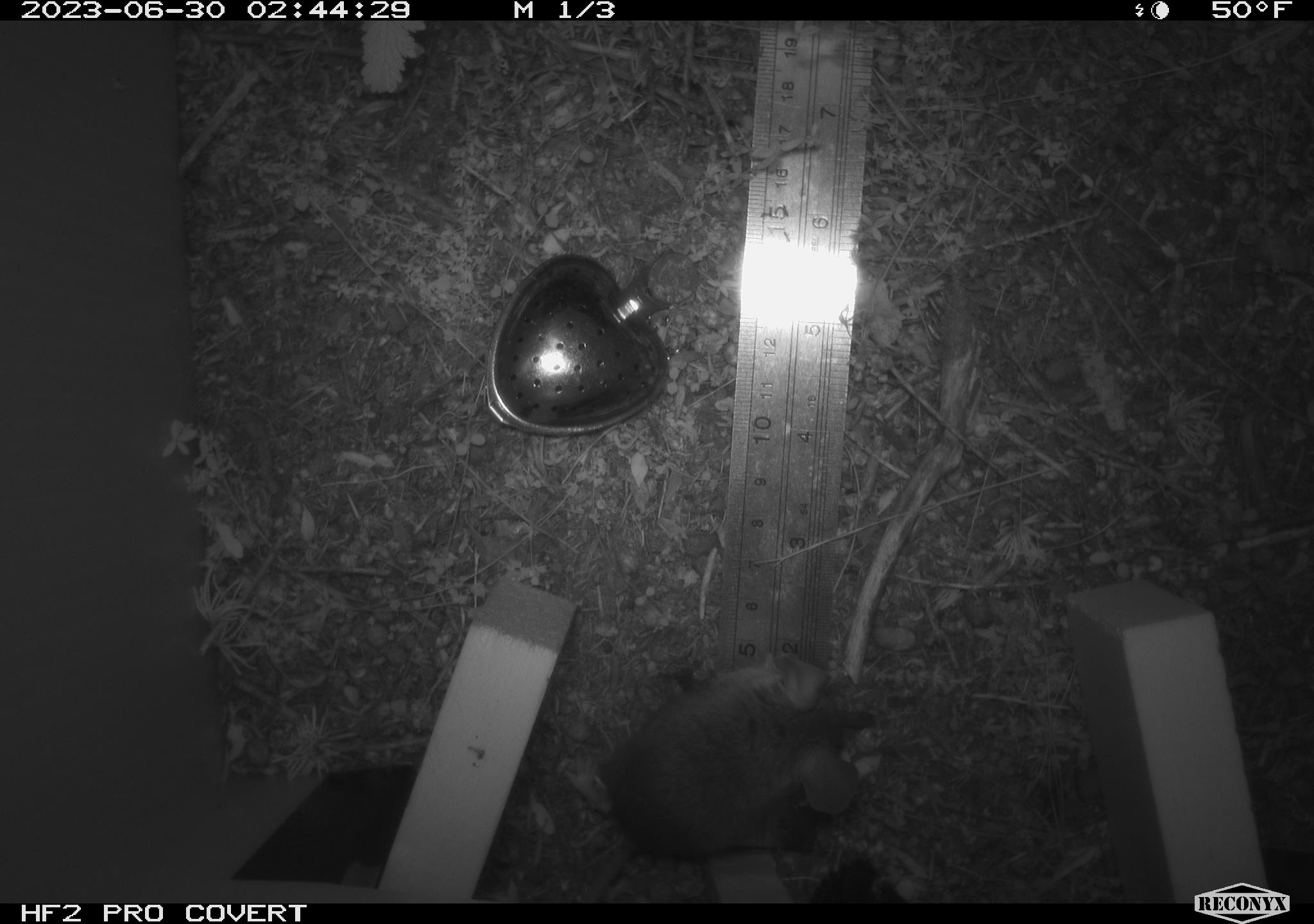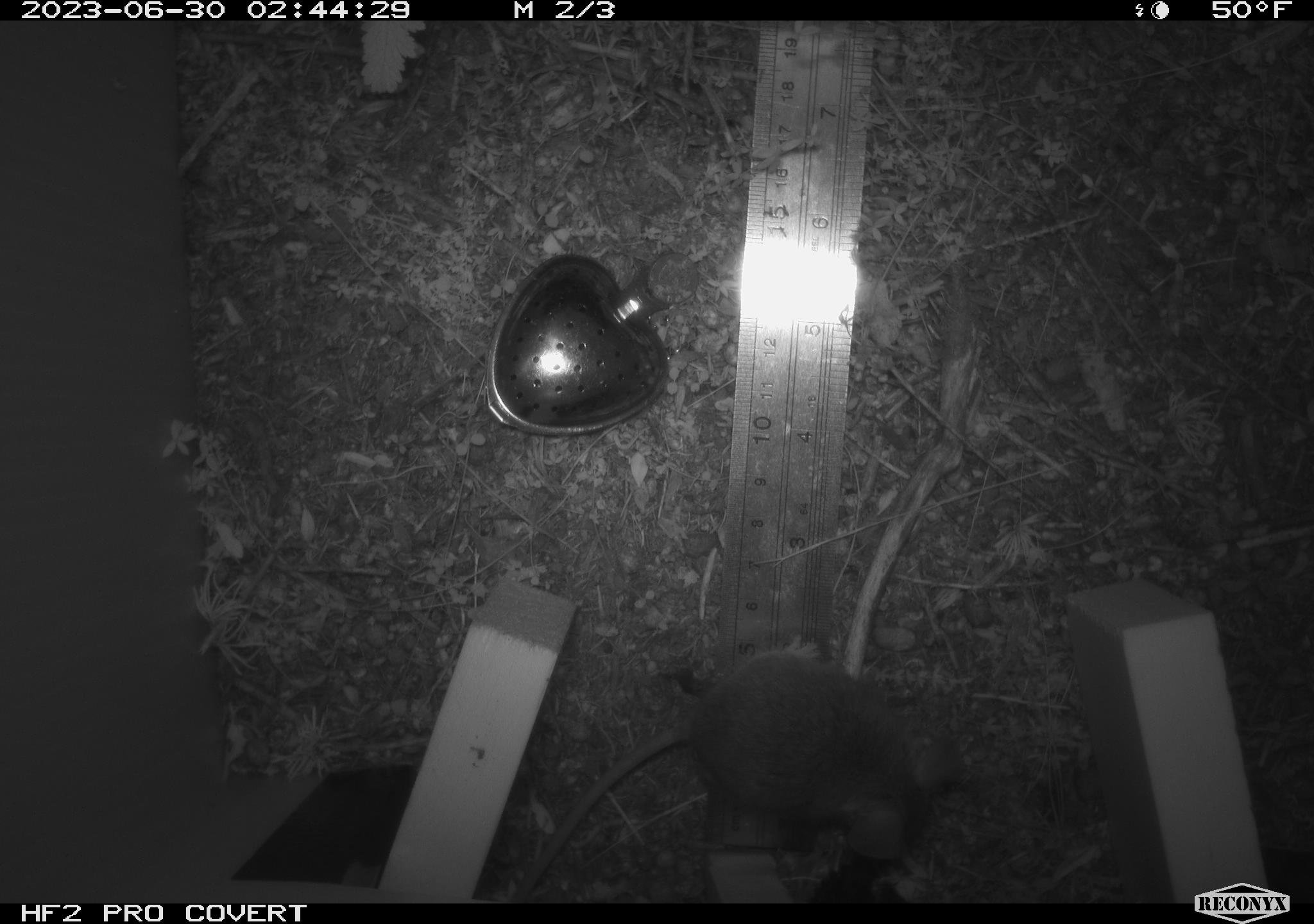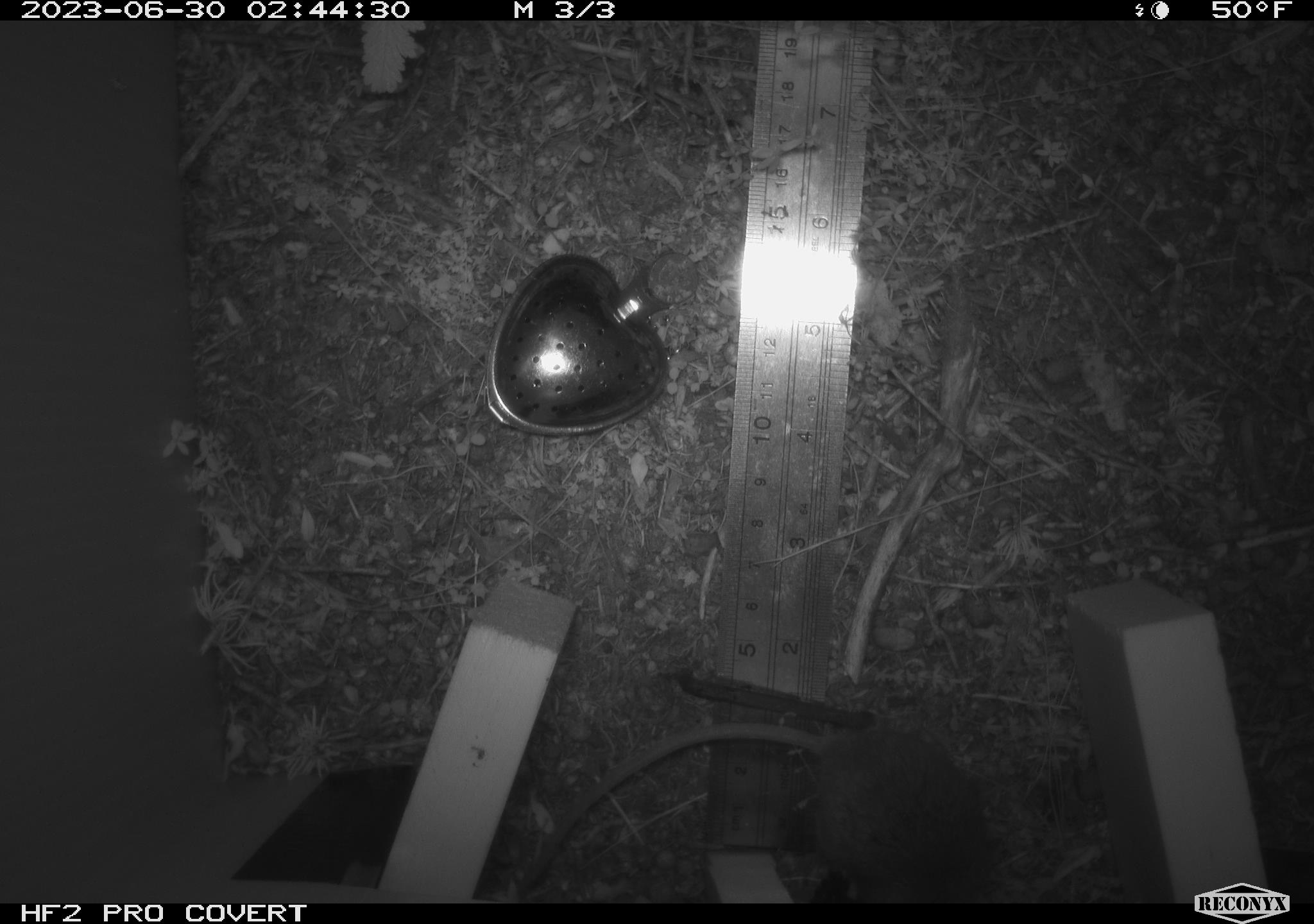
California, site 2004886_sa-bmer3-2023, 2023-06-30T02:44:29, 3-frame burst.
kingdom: Animalia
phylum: Chordata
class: Mammalia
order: Rodentia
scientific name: Rodentia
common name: mouse species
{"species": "mouse species (Rodentia)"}